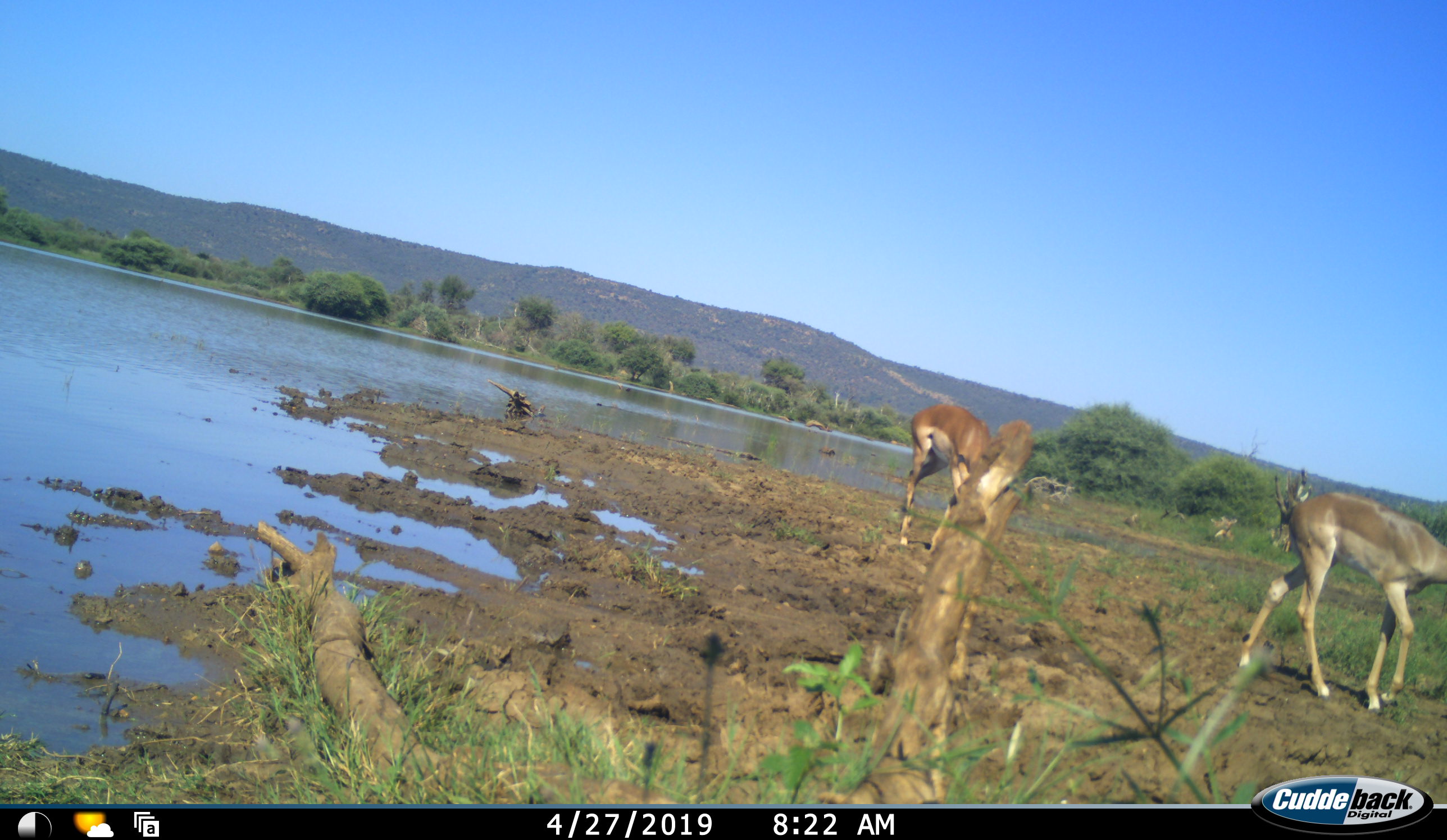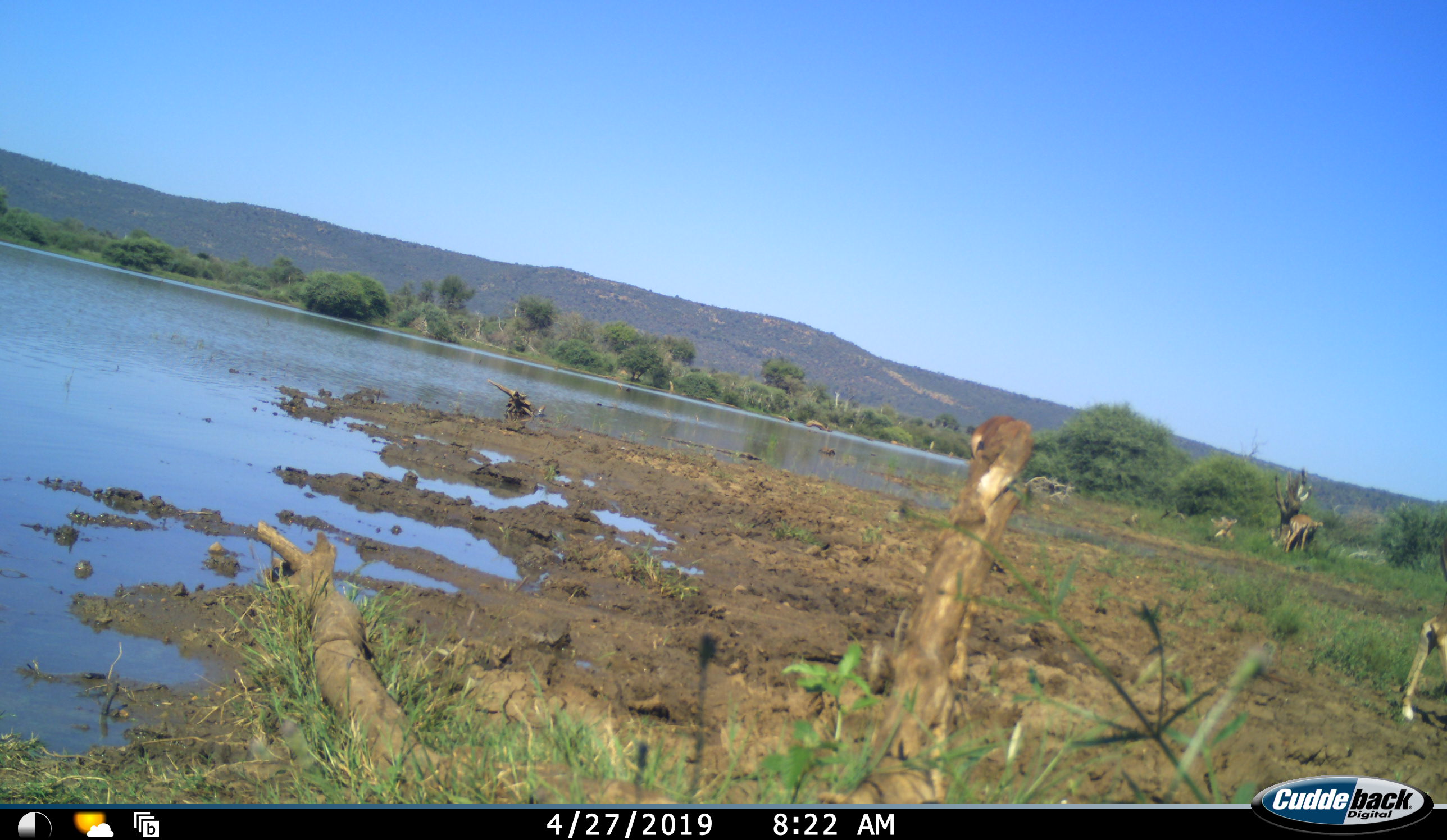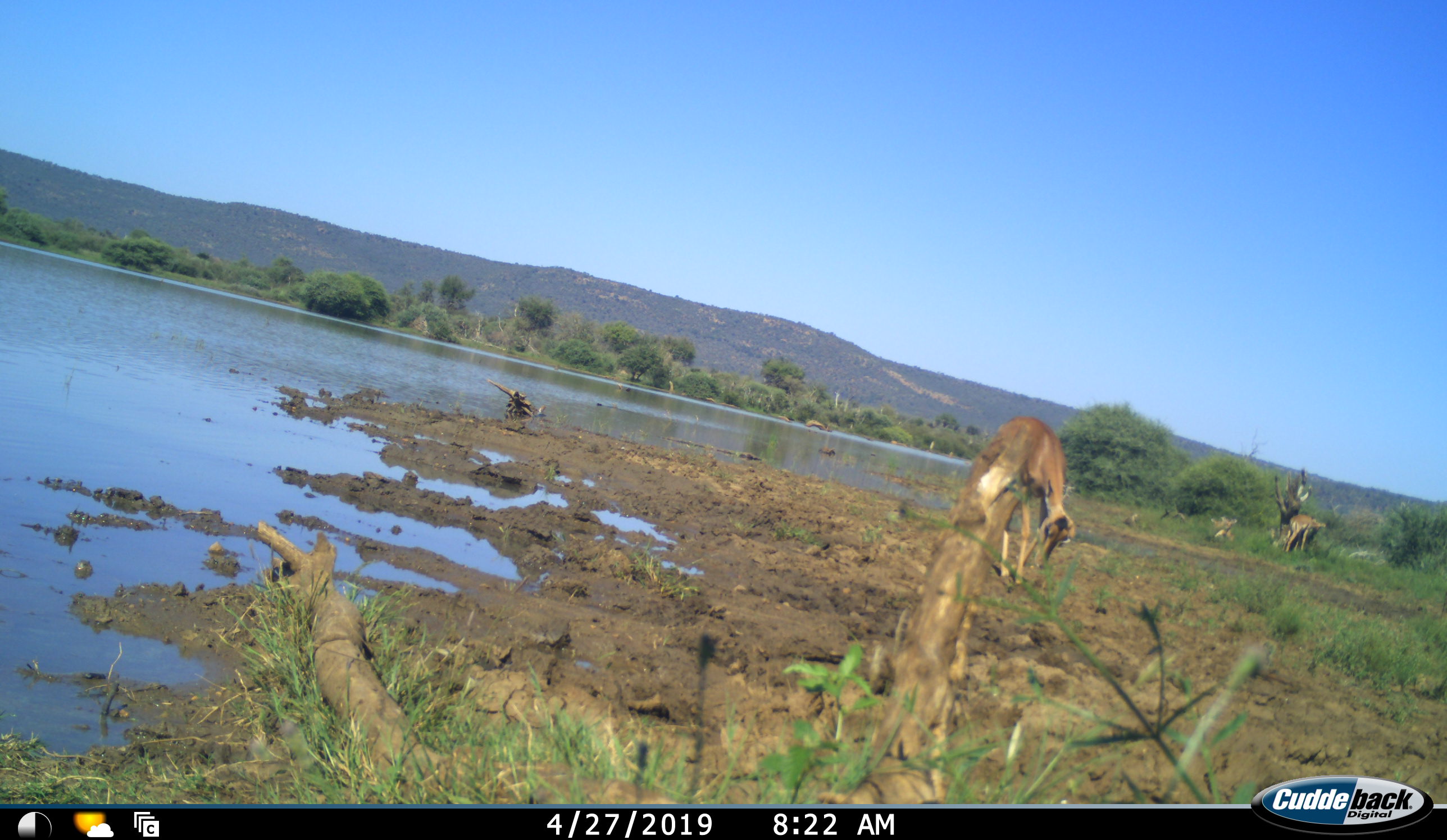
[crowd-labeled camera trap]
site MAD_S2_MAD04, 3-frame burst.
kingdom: Animalia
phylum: Chordata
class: Mammalia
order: Artiodactyla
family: Bovidae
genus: Aepyceros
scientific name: Aepyceros melampus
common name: impala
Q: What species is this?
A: Impala (Aepyceros melampus).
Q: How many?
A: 3.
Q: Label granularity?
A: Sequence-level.